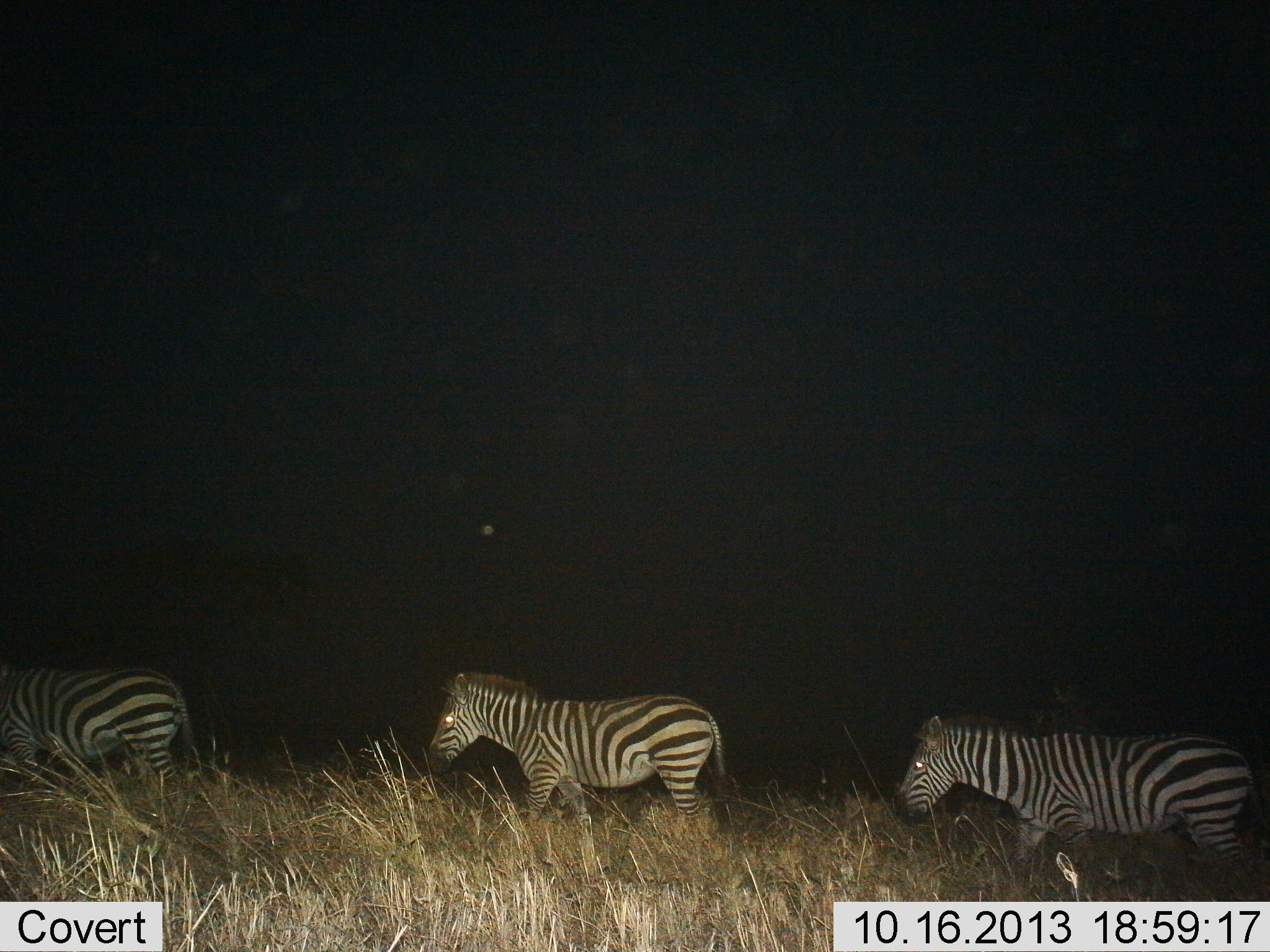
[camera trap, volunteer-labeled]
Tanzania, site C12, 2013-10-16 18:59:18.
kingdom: Animalia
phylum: Chordata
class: Mammalia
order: Perissodactyla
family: Equidae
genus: Equus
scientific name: Equus quagga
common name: plains zebra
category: zebra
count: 3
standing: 19%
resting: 0%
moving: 81%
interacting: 3%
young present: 3%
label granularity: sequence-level